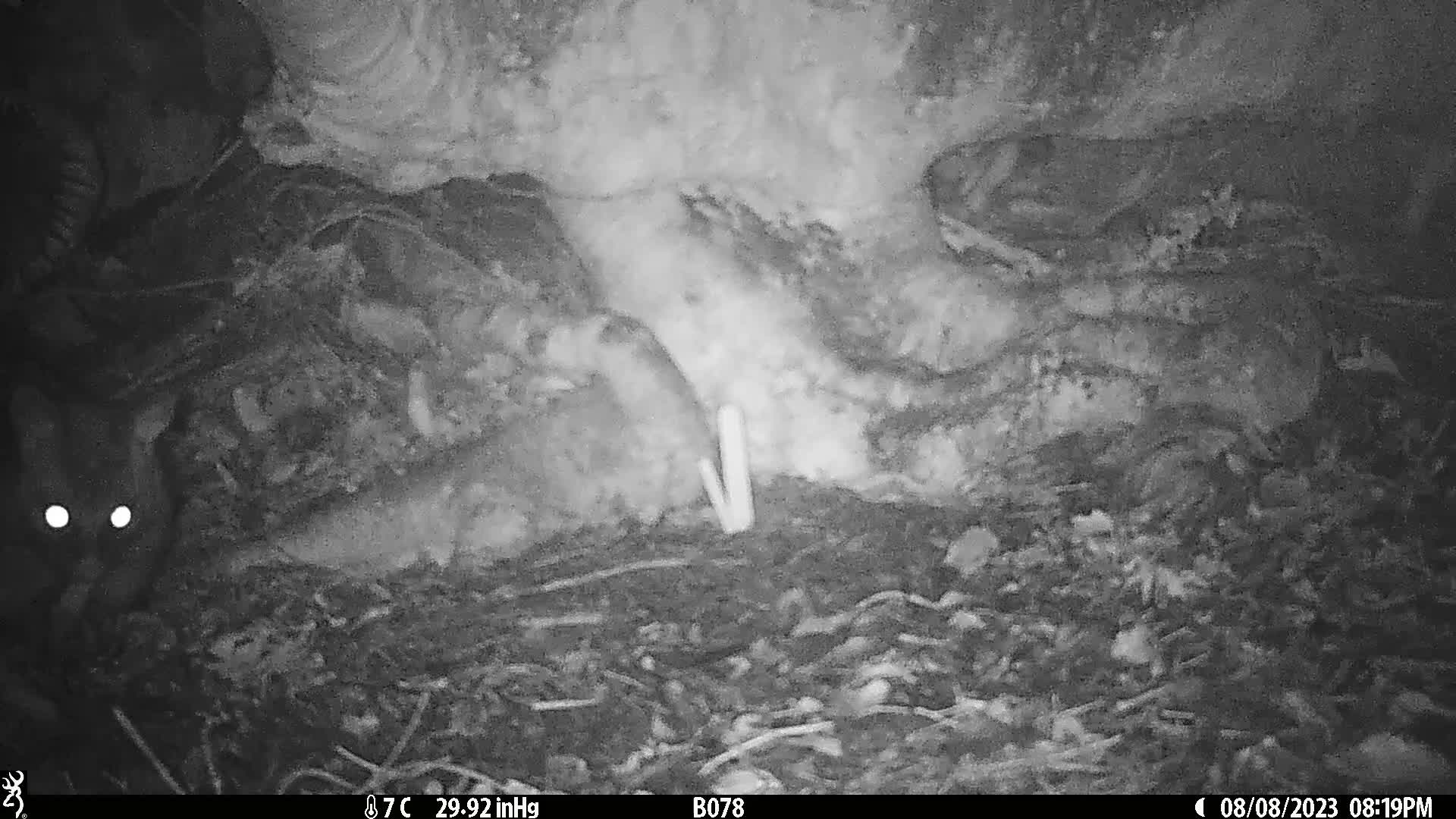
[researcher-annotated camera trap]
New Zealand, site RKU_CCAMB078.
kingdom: Animalia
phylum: Chordata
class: Mammalia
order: Diprotodontia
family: Phalangeridae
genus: Trichosurus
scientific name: Trichosurus vulpecula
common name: common brushtail possum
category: possum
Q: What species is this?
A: Possum (common brushtail possum) (Trichosurus vulpecula).